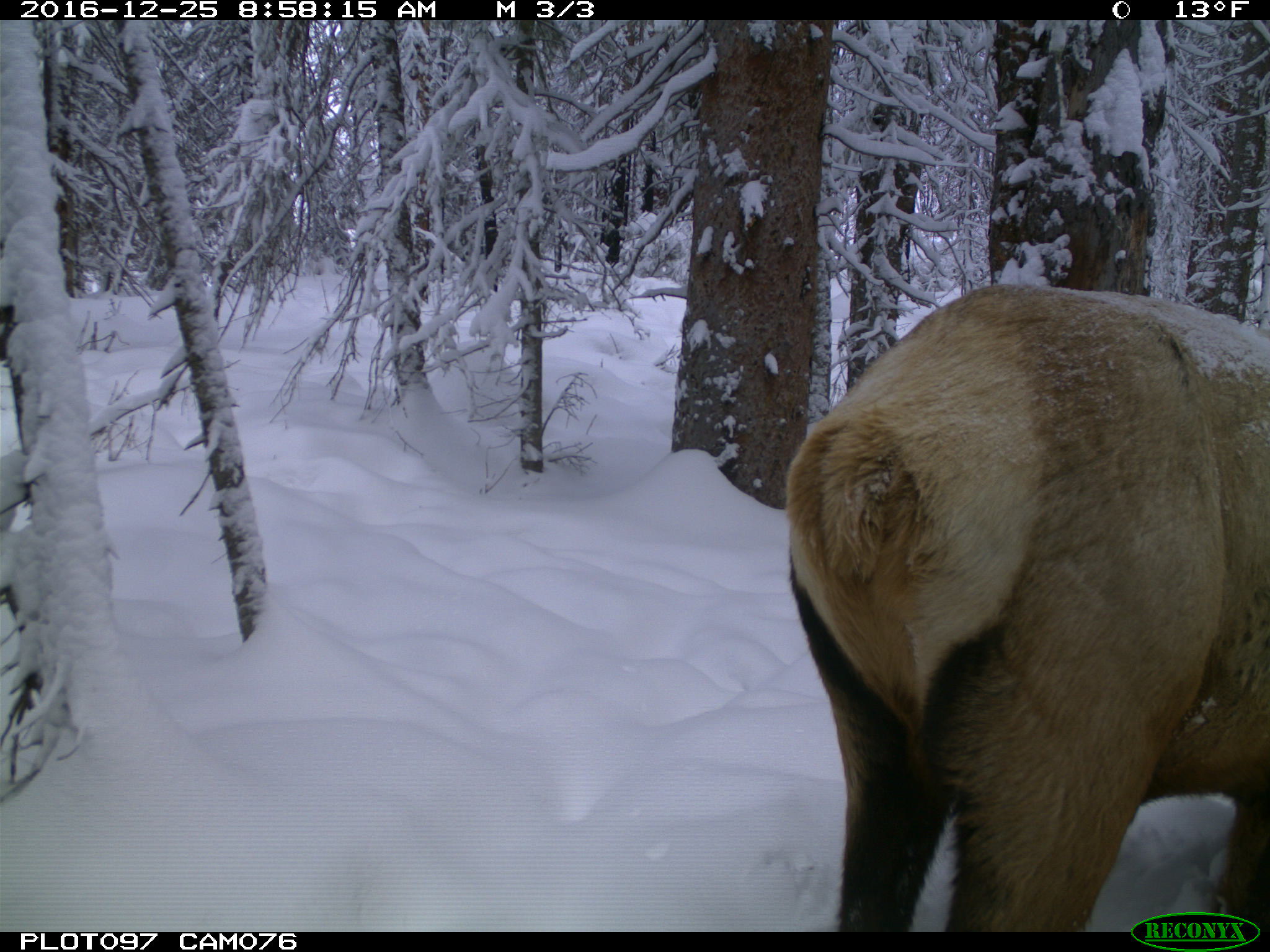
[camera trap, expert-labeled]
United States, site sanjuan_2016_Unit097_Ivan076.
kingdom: Animalia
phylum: Chordata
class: Mammalia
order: Artiodactyla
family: Cervidae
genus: Cervus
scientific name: Cervus elaphus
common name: red deer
Cervus elaphus (red deer).